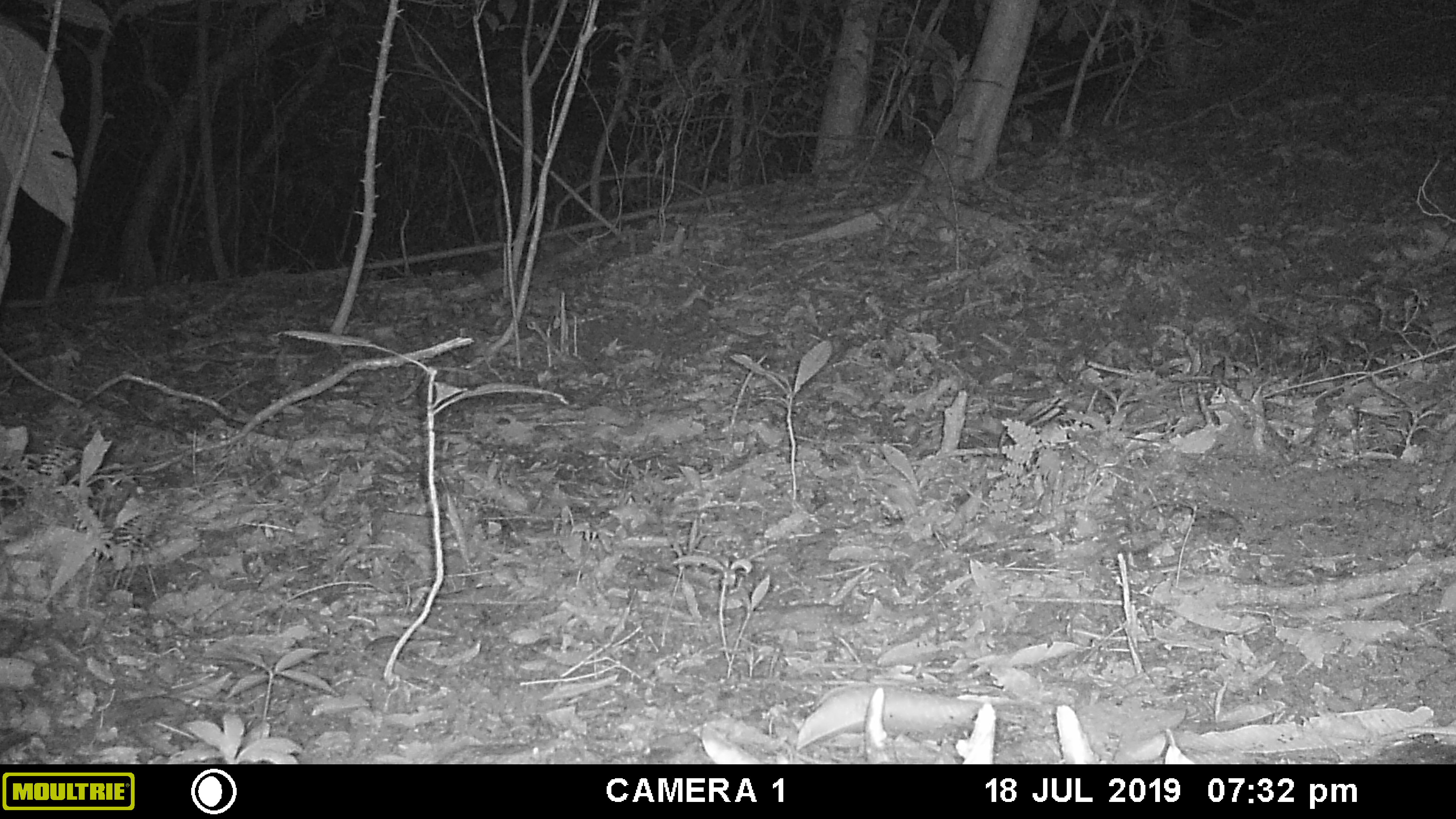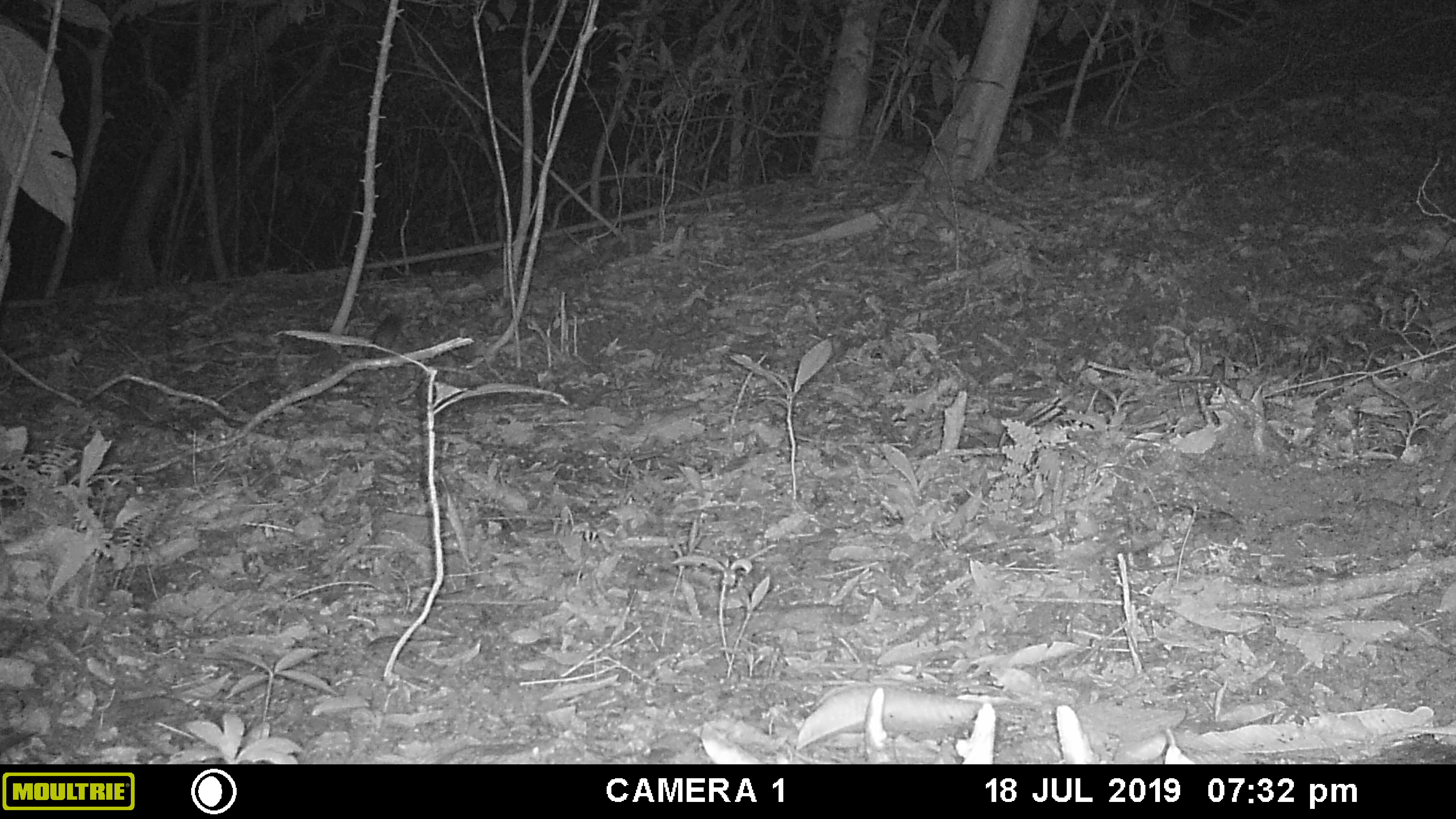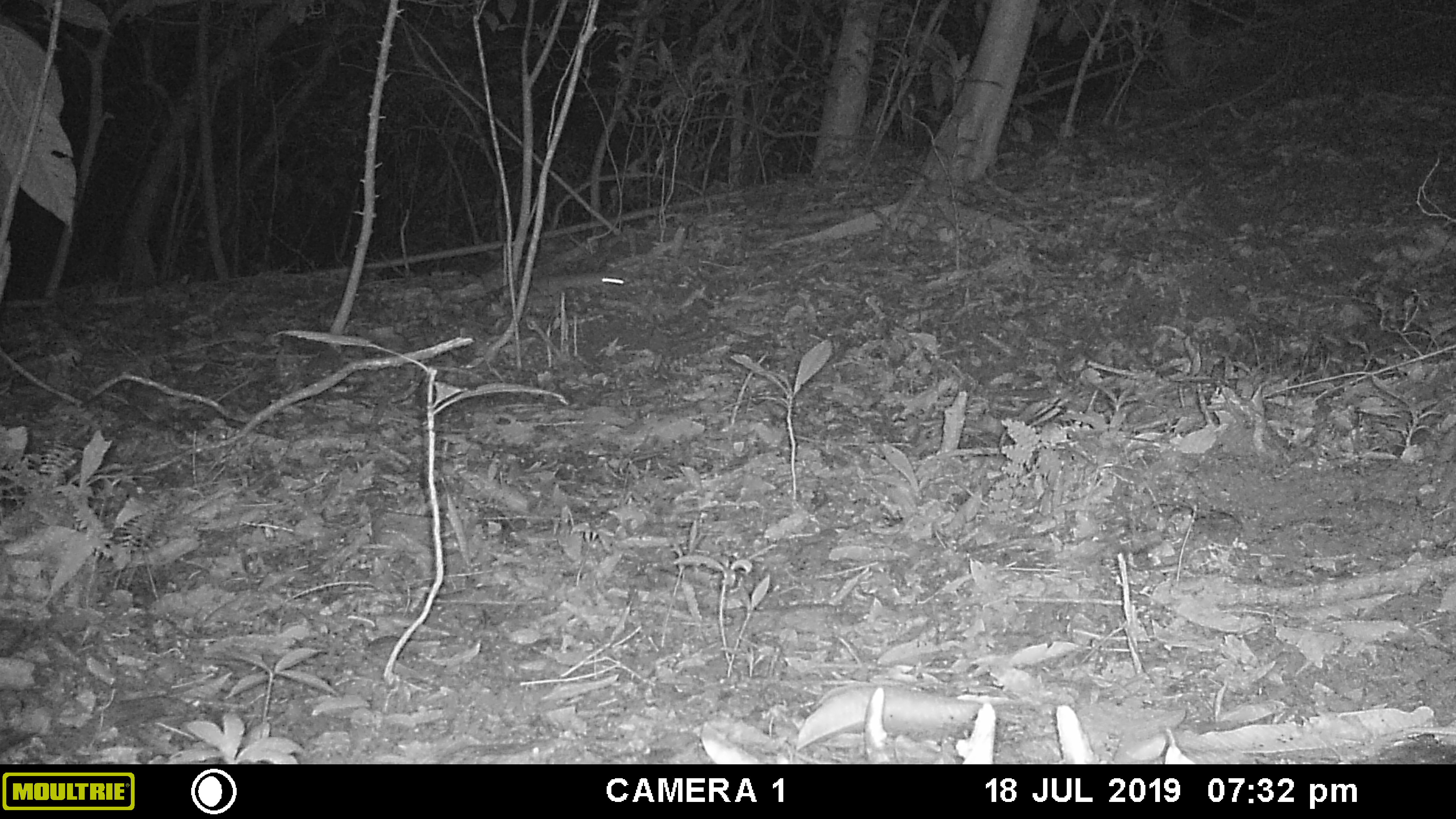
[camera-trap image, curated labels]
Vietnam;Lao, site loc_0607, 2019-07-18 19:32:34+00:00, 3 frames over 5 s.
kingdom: Animalia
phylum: Chordata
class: Mammalia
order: Rodentia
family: Muridae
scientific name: Muridae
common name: old-world mice and rats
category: unidentified murid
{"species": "unidentified murid (old-world mice and rats) (Muridae)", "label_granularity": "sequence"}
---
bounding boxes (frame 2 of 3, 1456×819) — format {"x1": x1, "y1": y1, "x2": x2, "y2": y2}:
unidentified murid: {"x1": 361, "y1": 312, "x2": 405, "y2": 359}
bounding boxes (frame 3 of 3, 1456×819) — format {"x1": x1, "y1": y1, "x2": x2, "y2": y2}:
unidentified murid: {"x1": 541, "y1": 267, "x2": 635, "y2": 295}